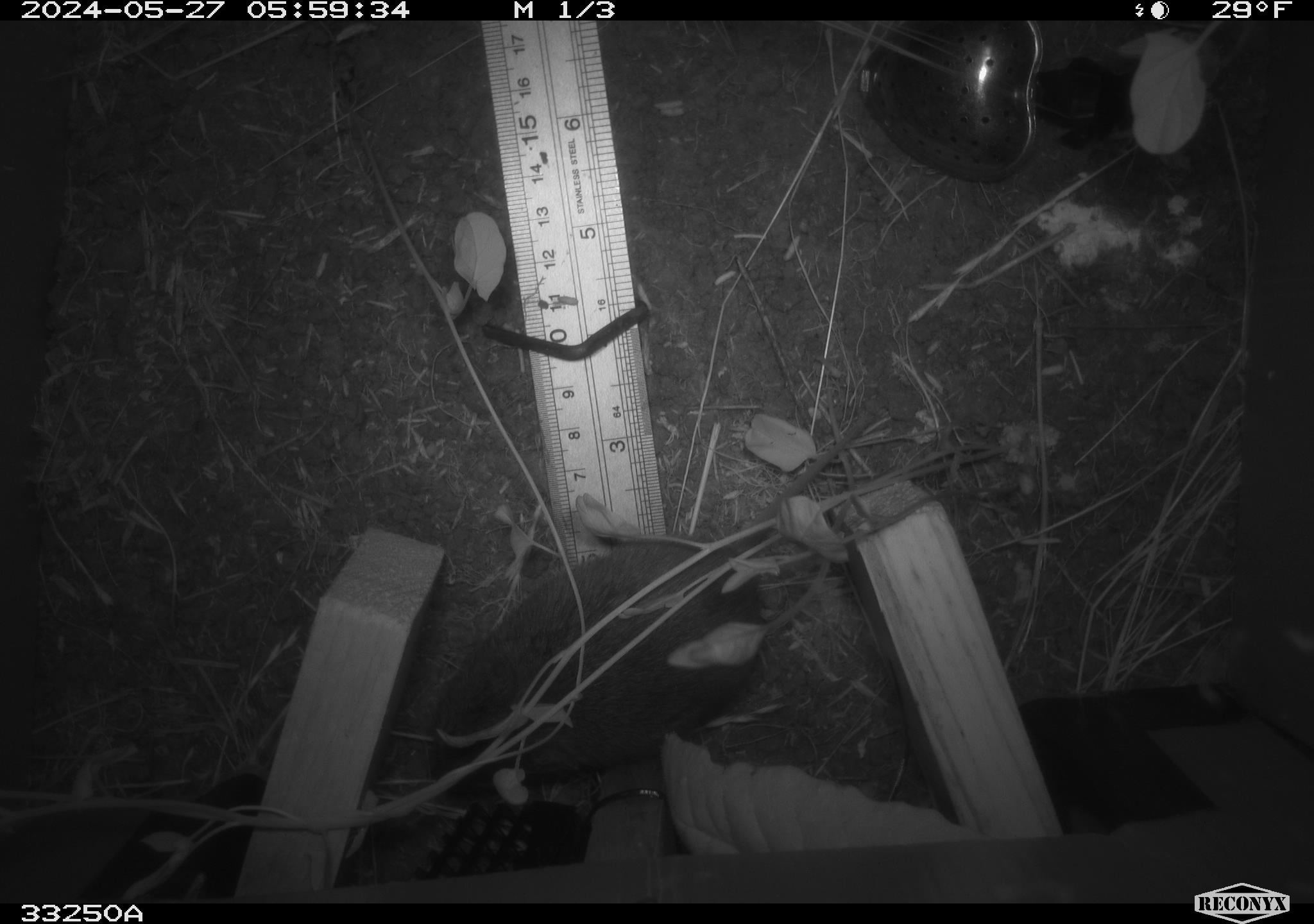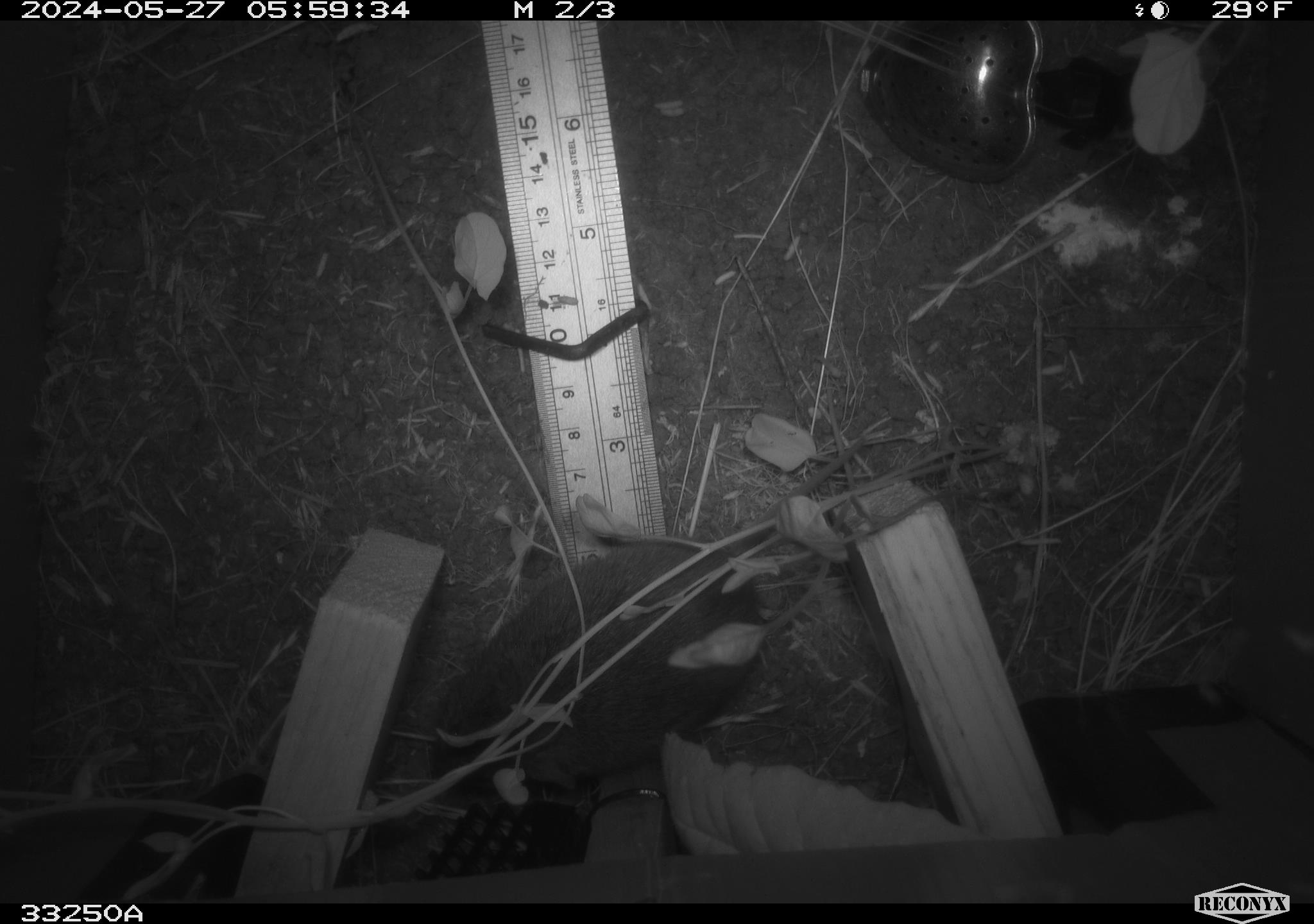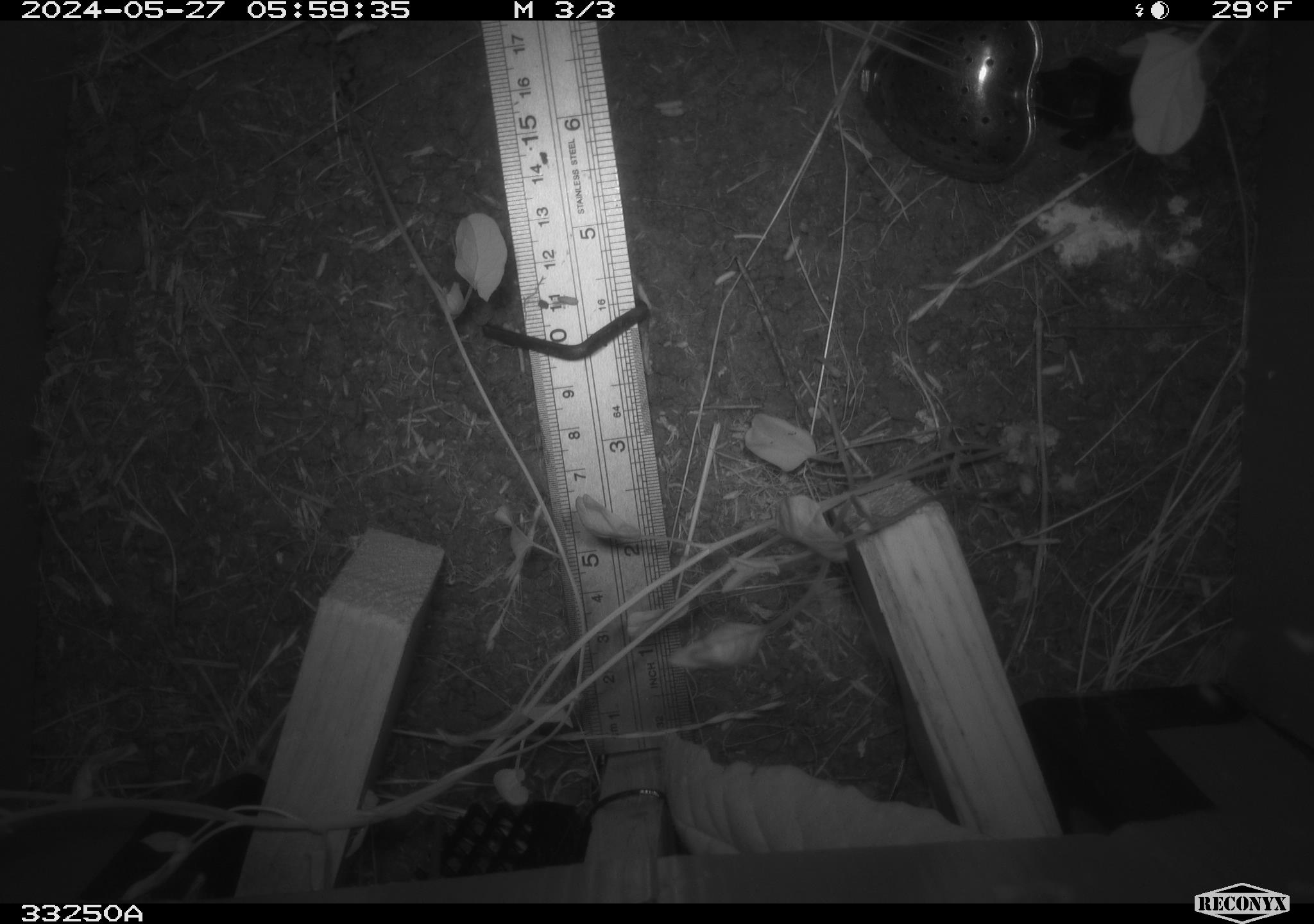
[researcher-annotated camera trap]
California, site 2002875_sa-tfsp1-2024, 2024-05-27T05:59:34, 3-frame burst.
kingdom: Animalia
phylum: Chordata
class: Mammalia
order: Rodentia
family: Cricetidae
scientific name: Arvicolinae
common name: voles, lemmings, and muskrats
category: arvicolinae subfamily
Arvicolinae subfamily (voles, lemmings, and muskrats) (Arvicolinae).